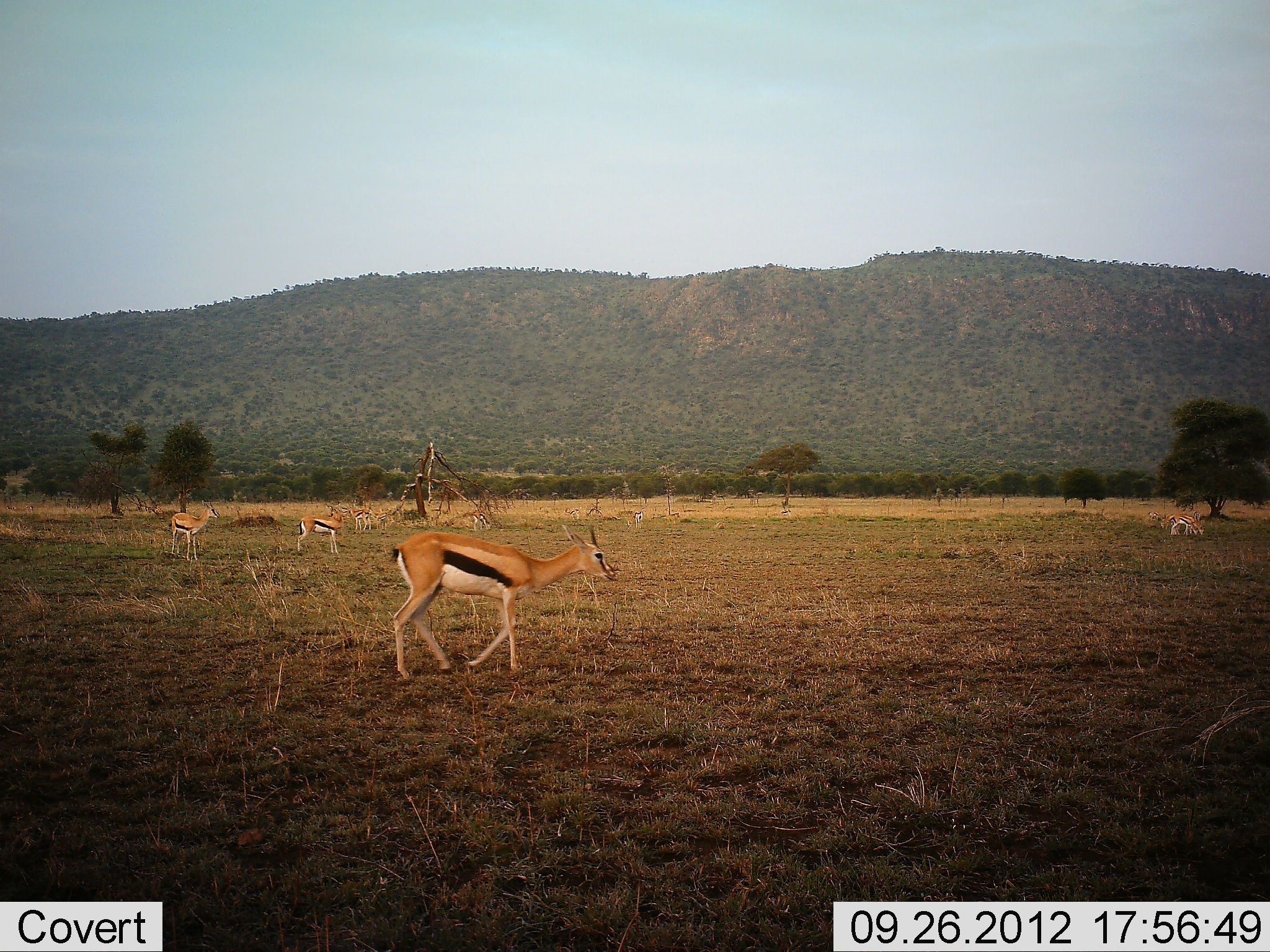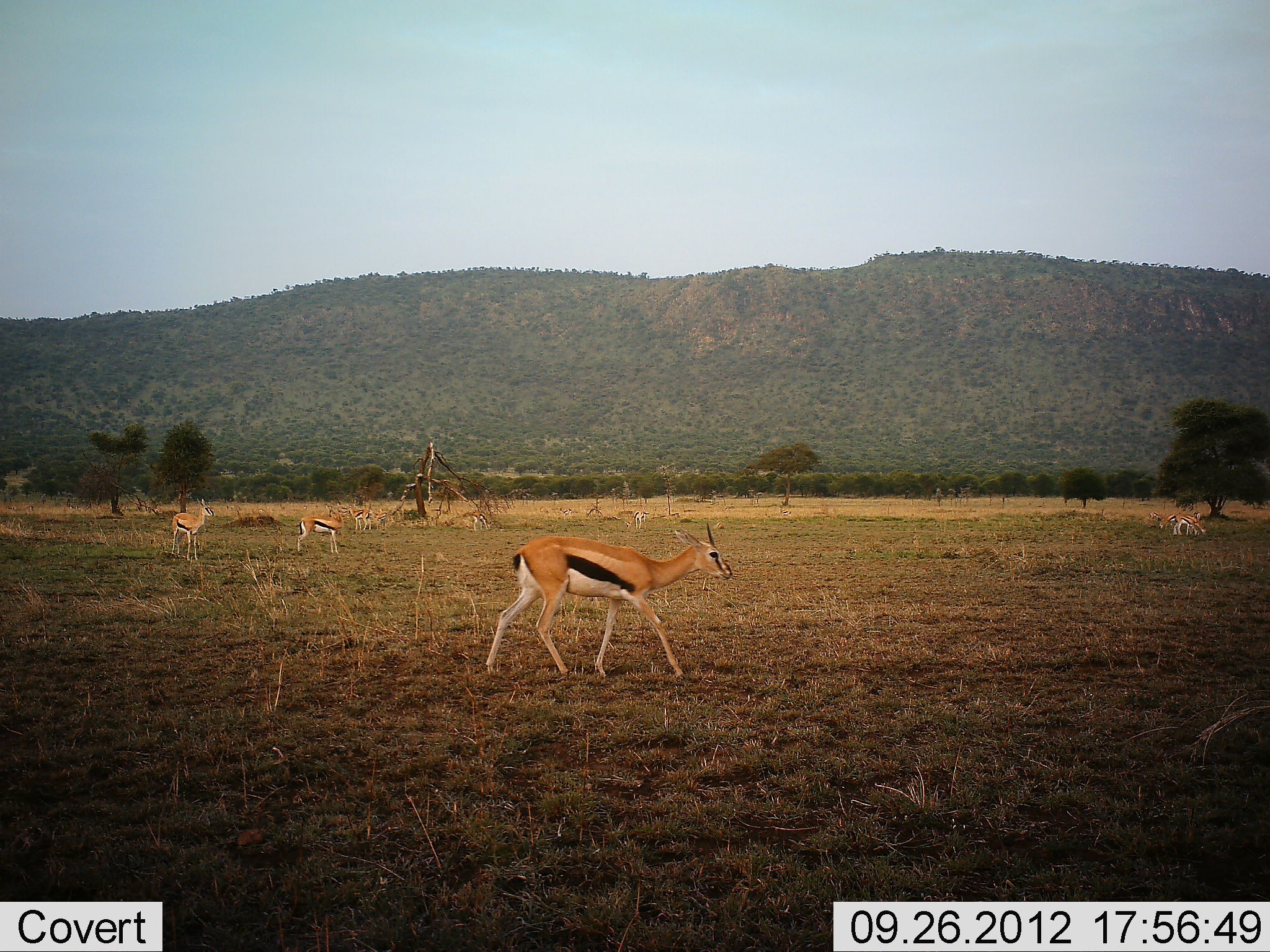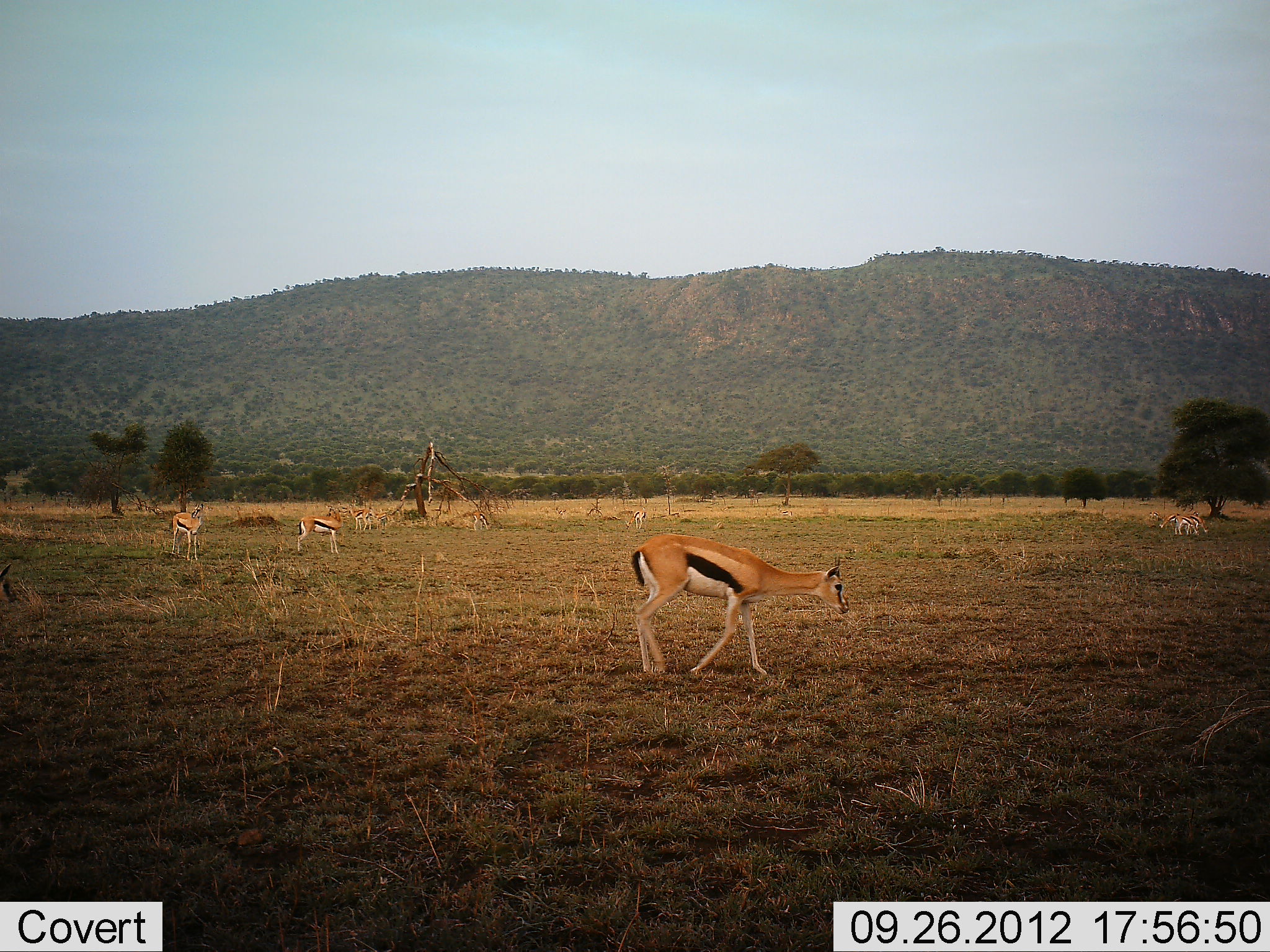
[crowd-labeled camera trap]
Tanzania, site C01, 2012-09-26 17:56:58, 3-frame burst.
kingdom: Animalia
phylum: Chordata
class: Mammalia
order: Artiodactyla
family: Bovidae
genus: Eudorcas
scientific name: Eudorcas thomsonii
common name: thomson's gazelle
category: gazellethomsons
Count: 5.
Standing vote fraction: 70%.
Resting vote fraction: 0%.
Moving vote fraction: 70%.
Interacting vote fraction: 0%.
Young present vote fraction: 0%.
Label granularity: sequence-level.